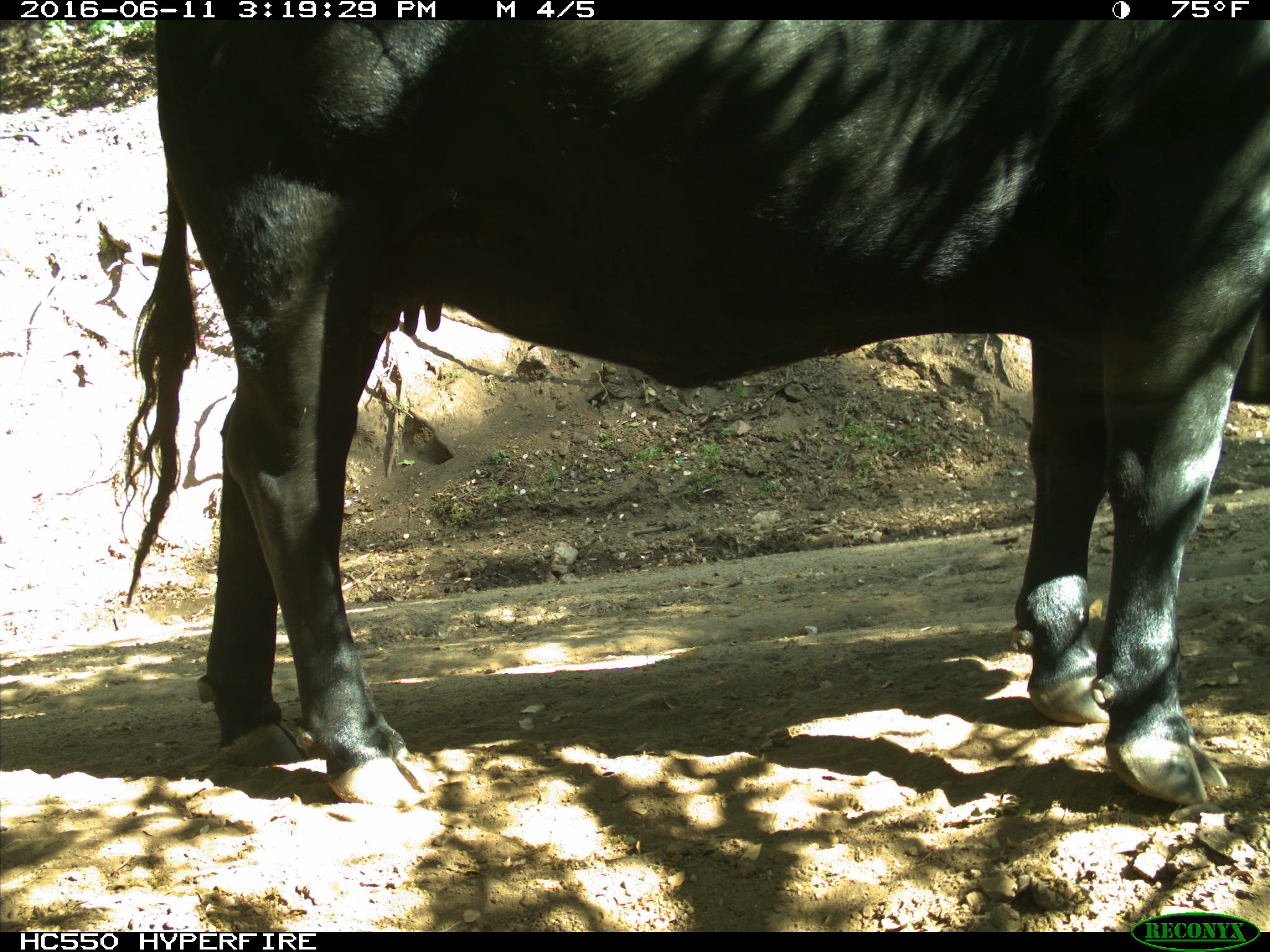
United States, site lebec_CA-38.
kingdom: Animalia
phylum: Chordata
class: Mammalia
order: Artiodactyla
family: Bovidae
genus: Bos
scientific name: Bos taurus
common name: domestic cow